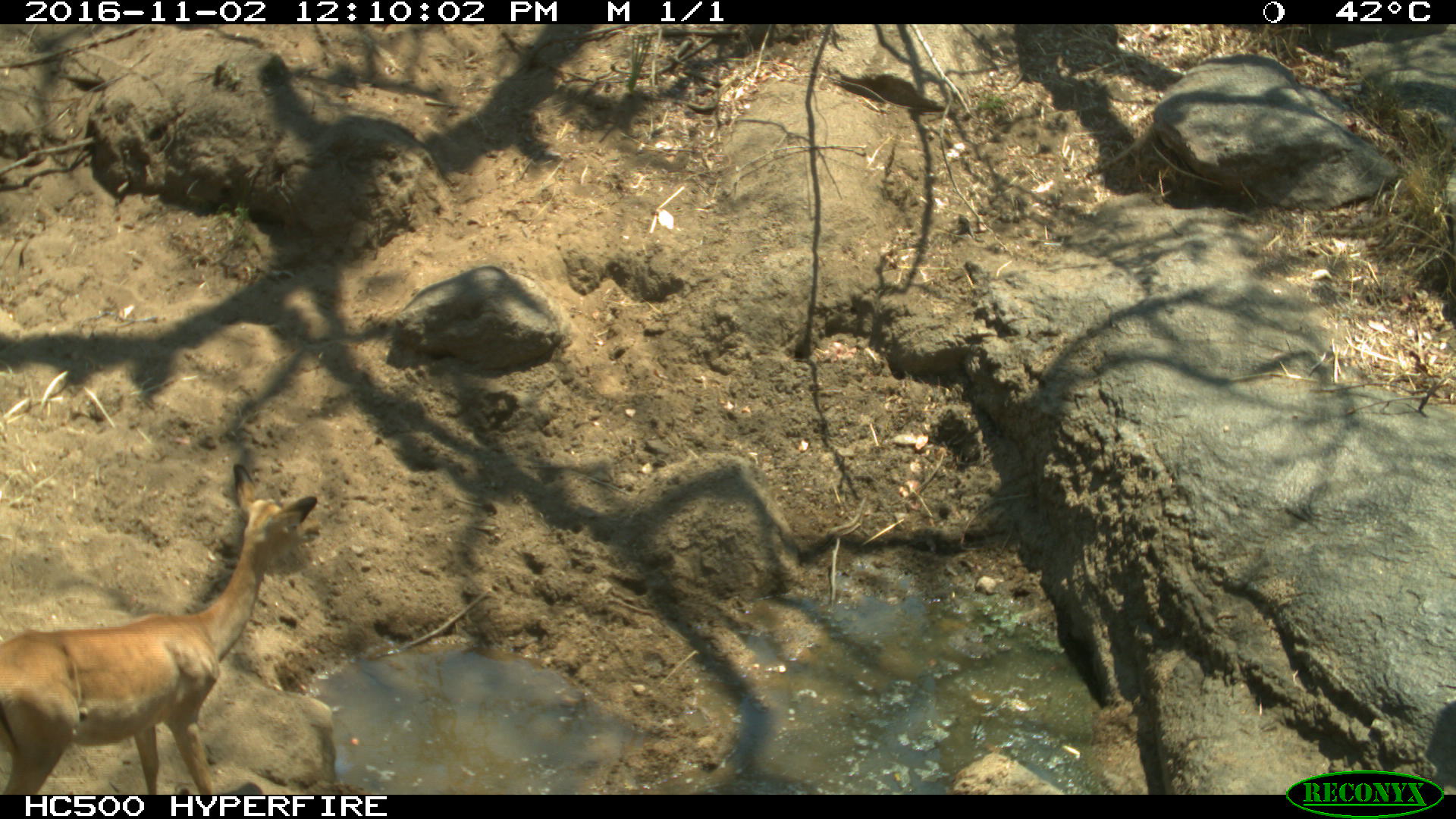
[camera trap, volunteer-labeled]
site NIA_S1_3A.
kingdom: Animalia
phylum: Chordata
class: Mammalia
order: Artiodactyla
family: Bovidae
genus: Aepyceros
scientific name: Aepyceros melampus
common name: impala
Impala (Aepyceros melampus), count 1. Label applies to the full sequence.